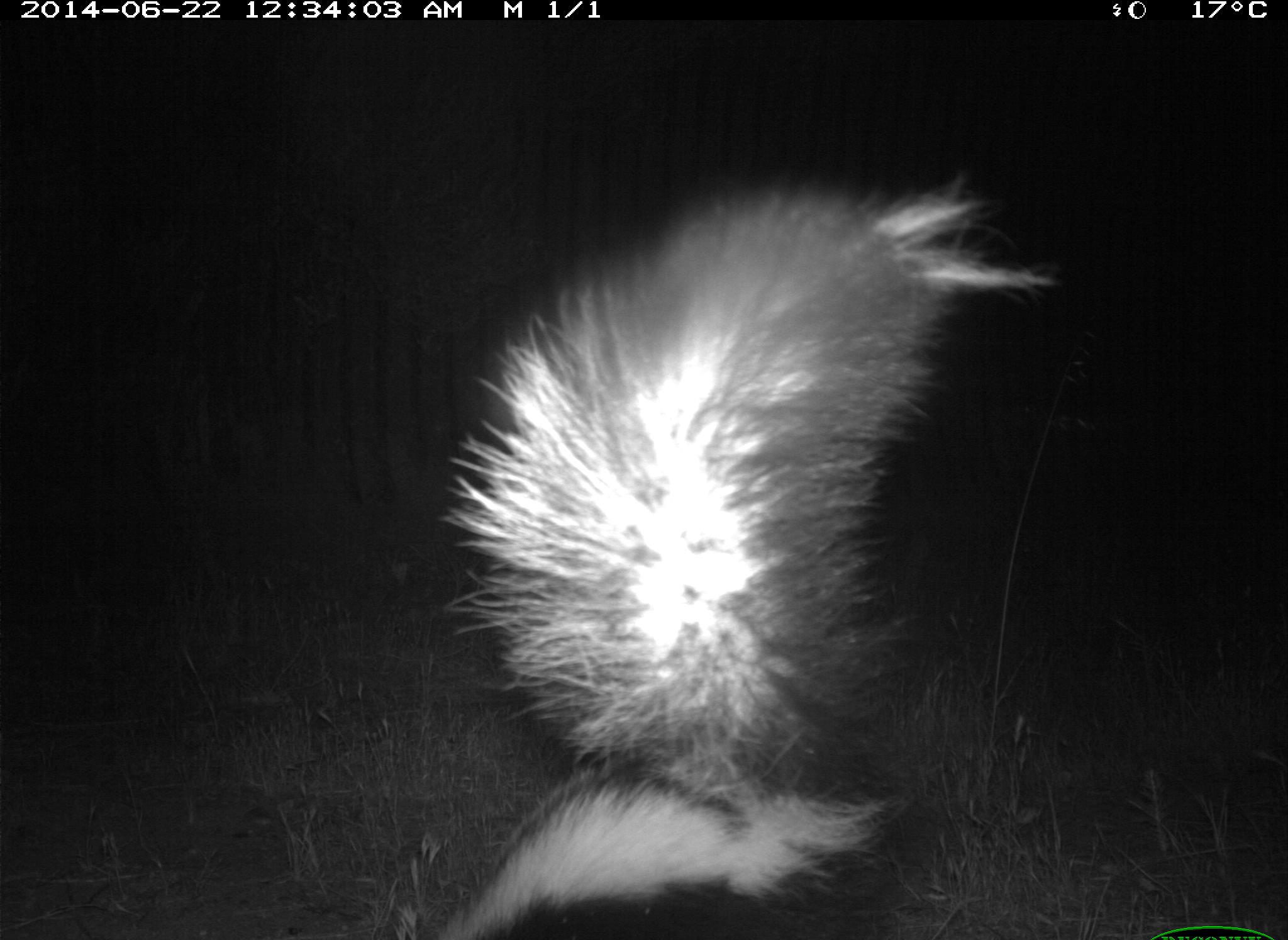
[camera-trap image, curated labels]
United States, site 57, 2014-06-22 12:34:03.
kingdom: Animalia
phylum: Chordata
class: Mammalia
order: Carnivora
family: Mephitidae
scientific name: Mephitidae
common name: skunk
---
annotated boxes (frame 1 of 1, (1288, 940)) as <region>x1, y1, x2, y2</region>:
skunk: <region>425, 186, 1077, 940</region>